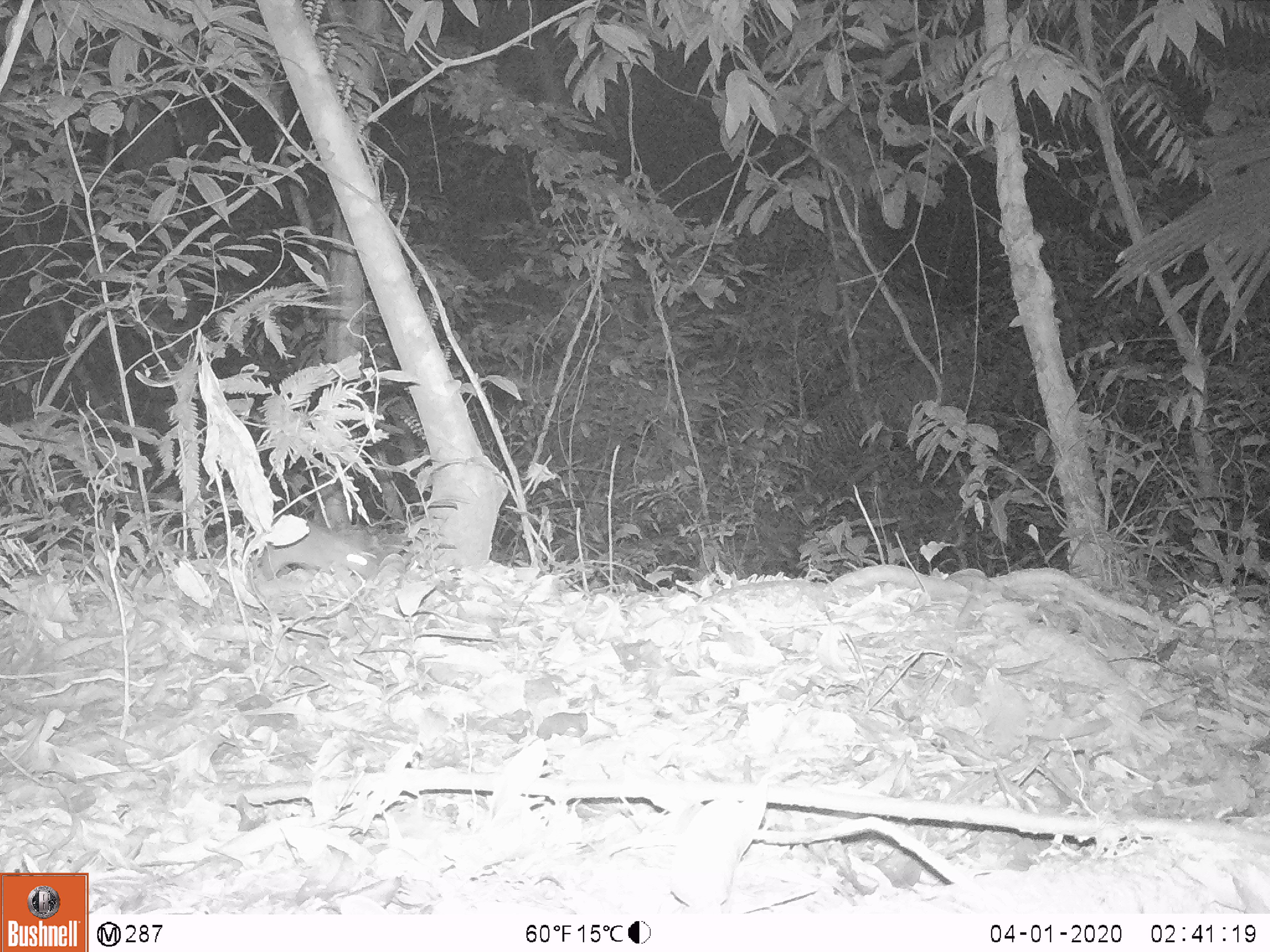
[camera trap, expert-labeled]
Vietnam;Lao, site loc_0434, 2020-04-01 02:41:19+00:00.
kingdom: Animalia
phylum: Chordata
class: Mammalia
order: Rodentia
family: Muridae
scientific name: Muridae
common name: old-world mice and rats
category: unidentified murid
Unidentified murid (old-world mice and rats) (Muridae). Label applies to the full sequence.